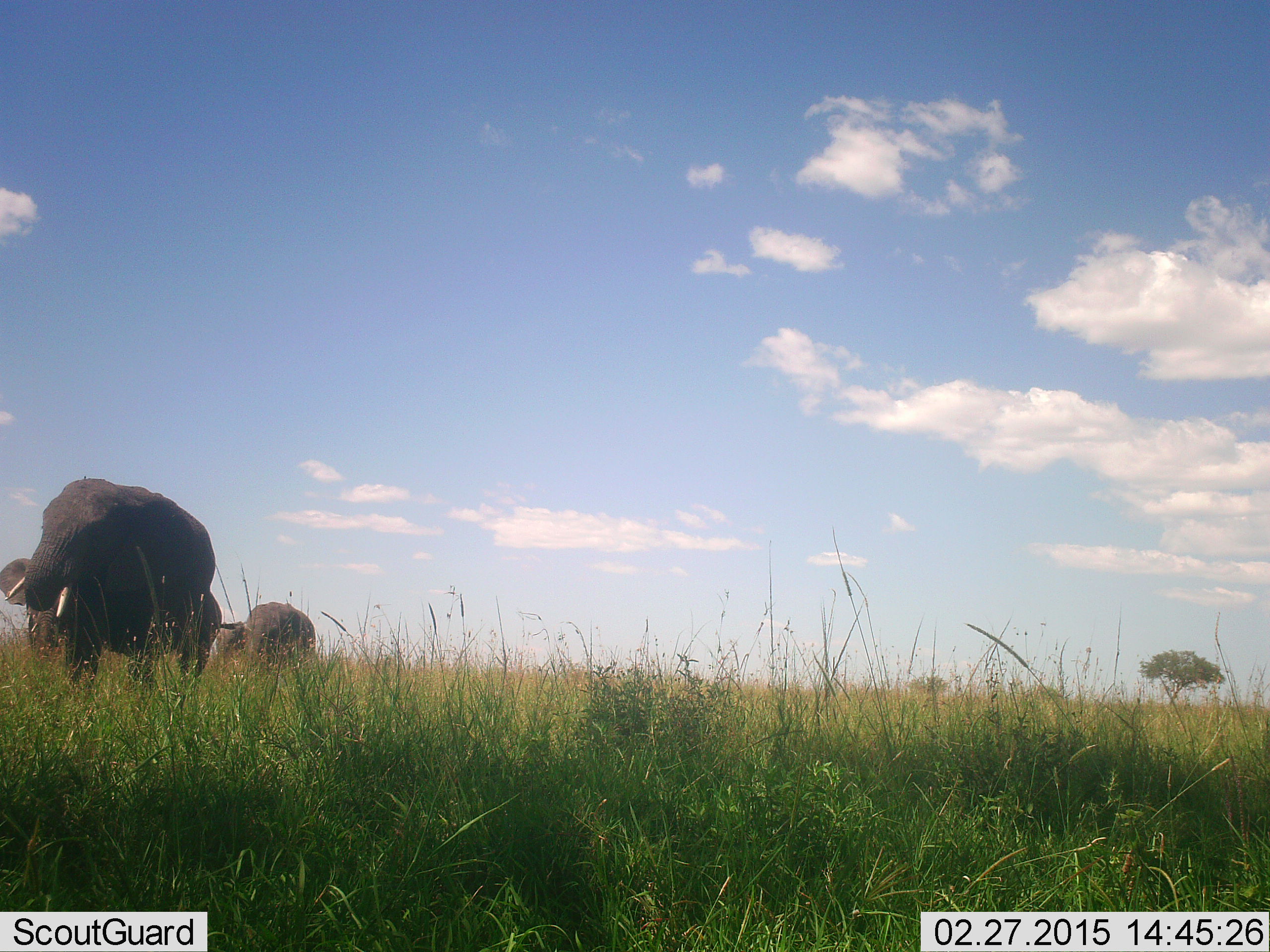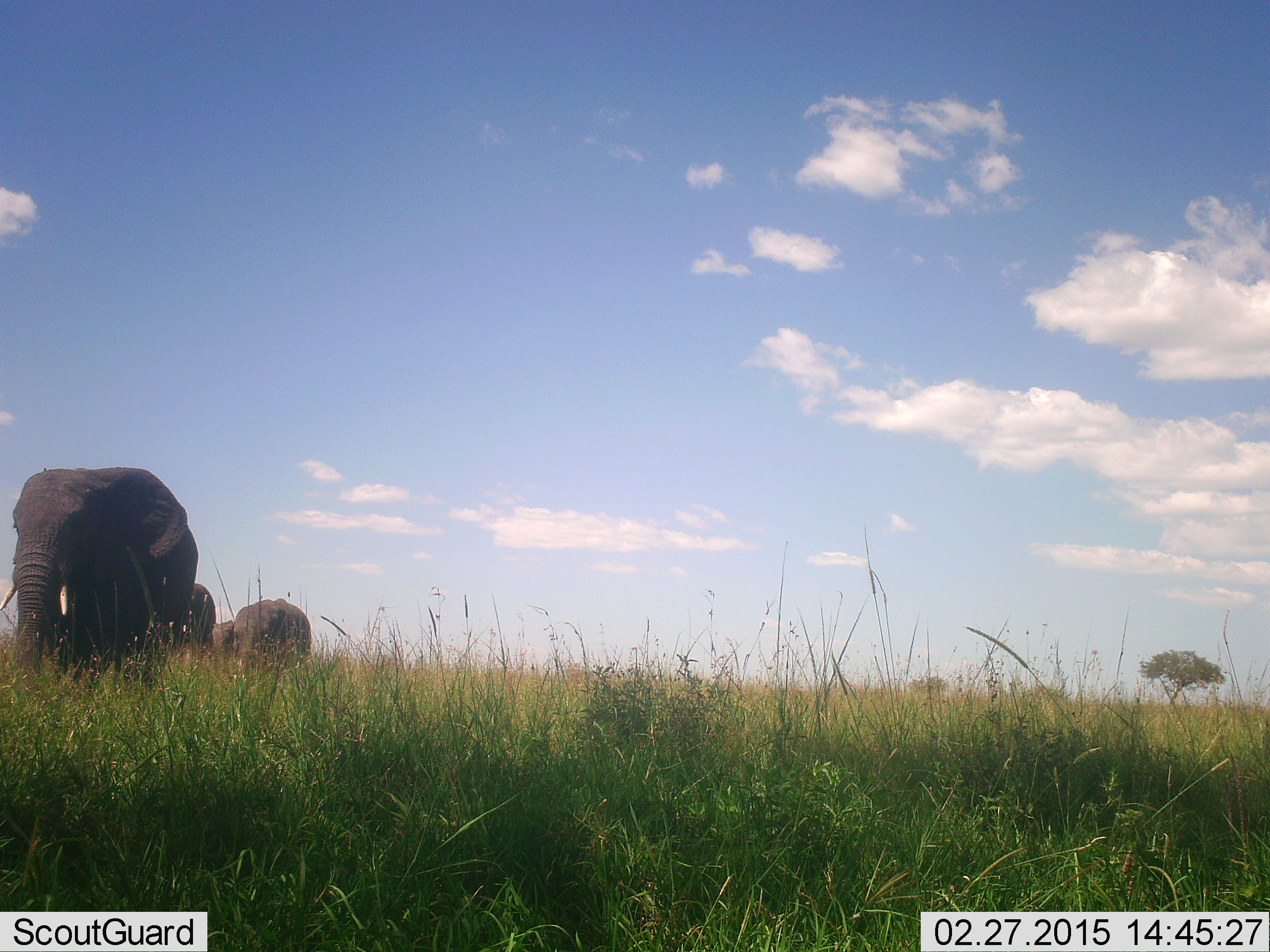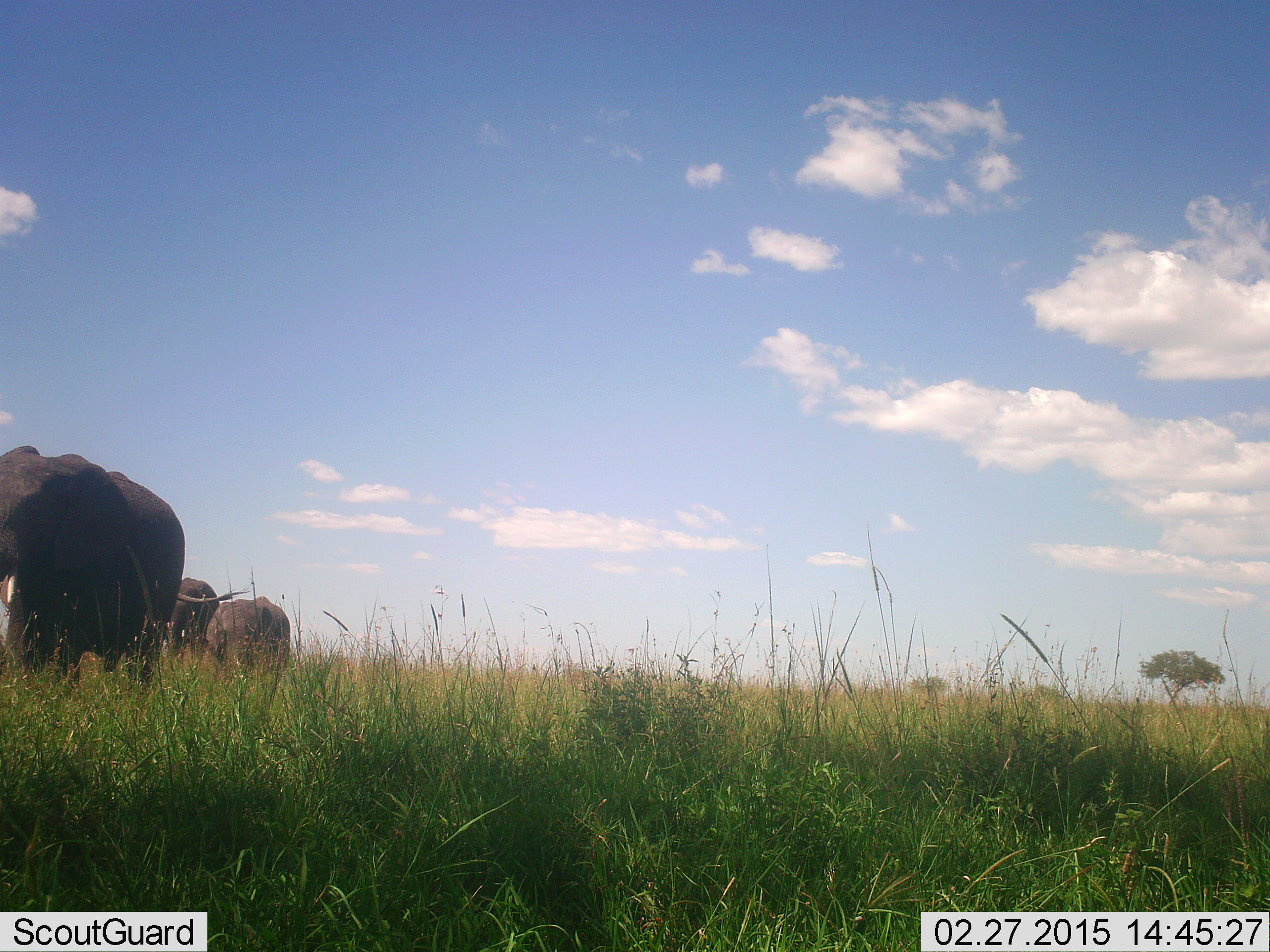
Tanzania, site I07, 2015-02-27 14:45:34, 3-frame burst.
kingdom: Animalia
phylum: Chordata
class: Mammalia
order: Proboscidea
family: Elephantidae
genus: Loxodonta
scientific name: Loxodonta africana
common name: african bush elephant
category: elephant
Elephant (african bush elephant) (Loxodonta africana), count 4. Behavior (volunteer vote fractions): standing 0%, resting 0%, moving 100%, interacting 0%. Young present (vote fraction): 30%. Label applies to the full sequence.